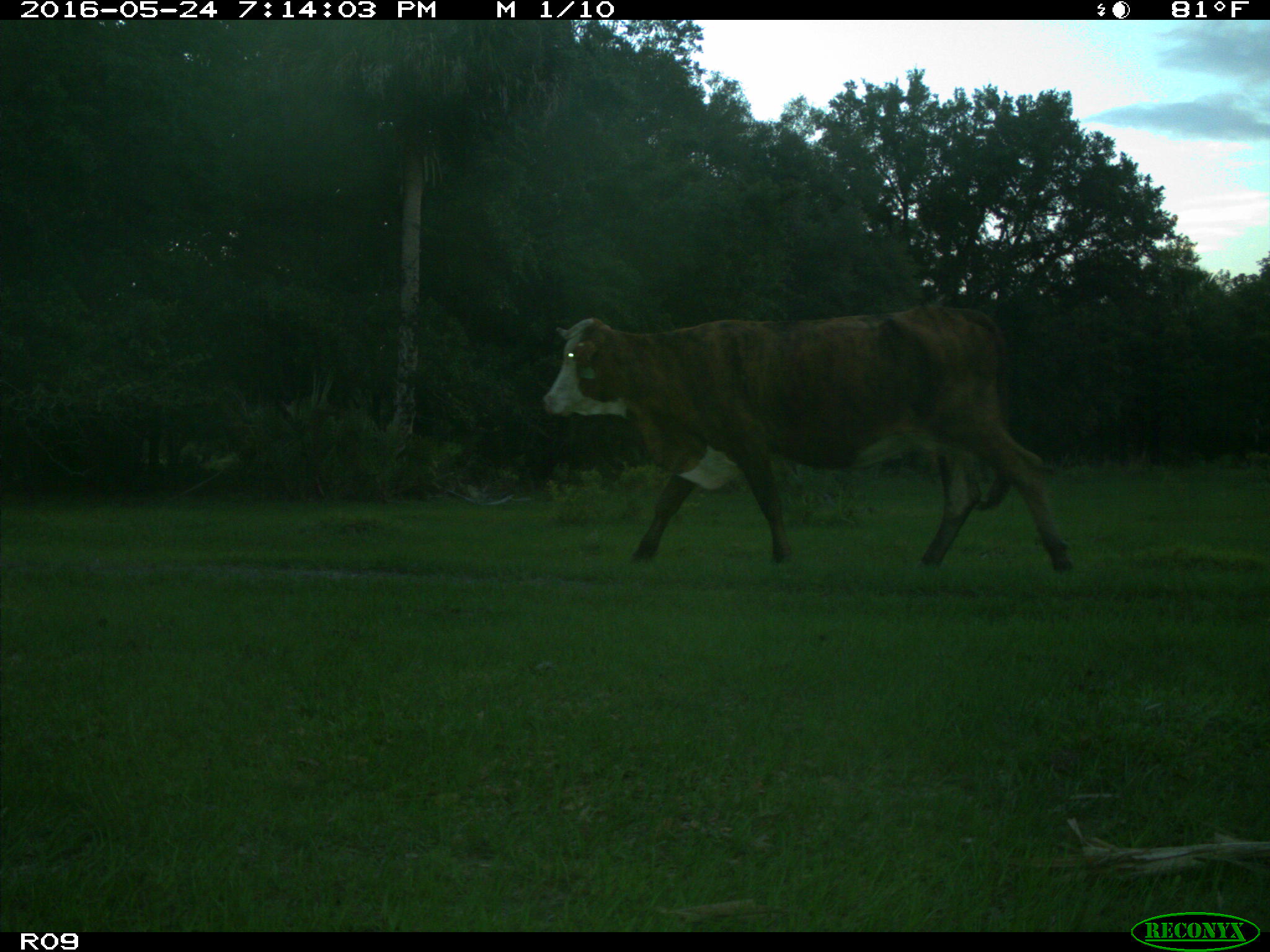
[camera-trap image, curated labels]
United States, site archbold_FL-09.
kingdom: Animalia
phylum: Chordata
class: Mammalia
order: Artiodactyla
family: Bovidae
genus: Bos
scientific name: Bos taurus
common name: domestic cow